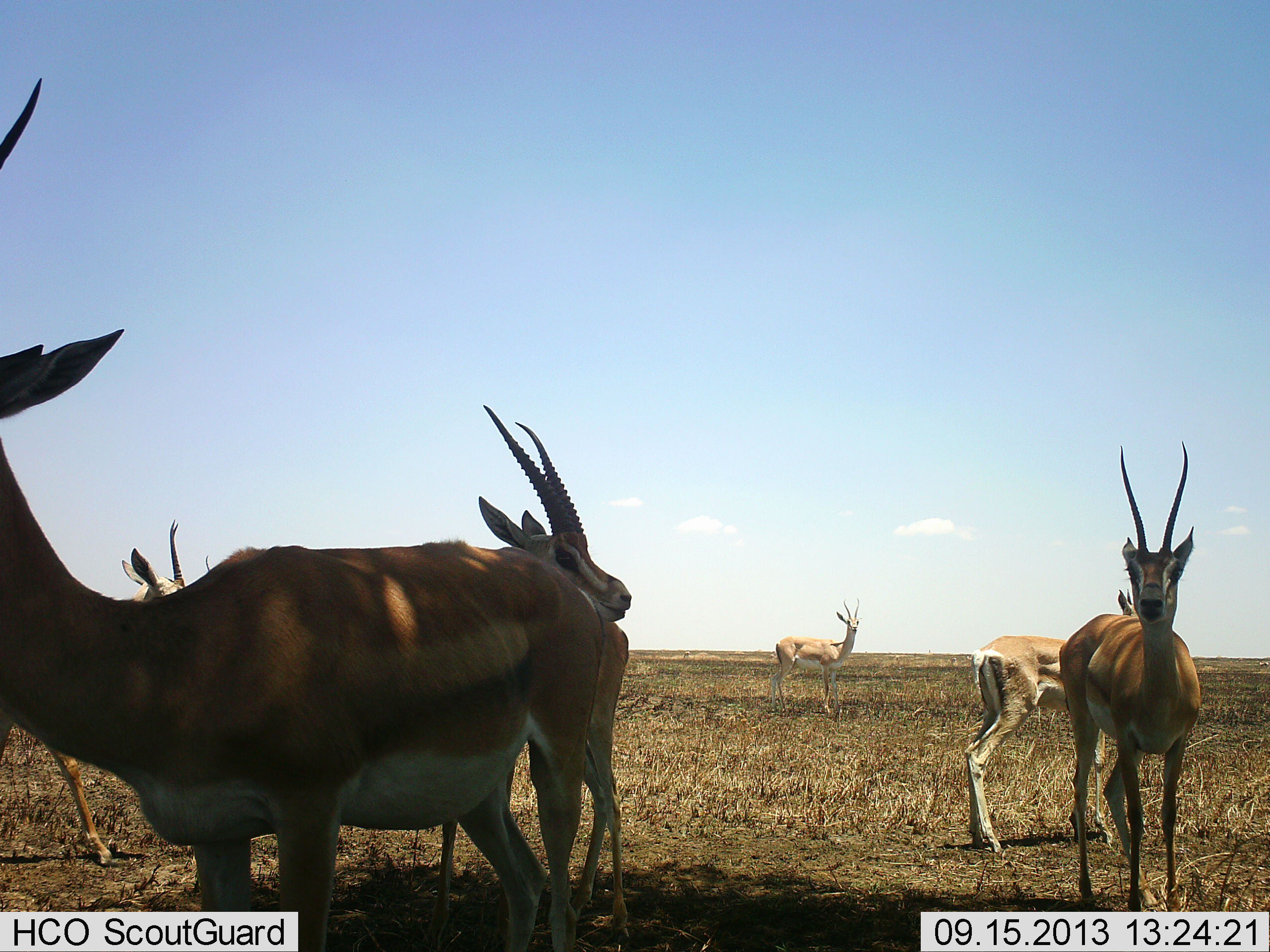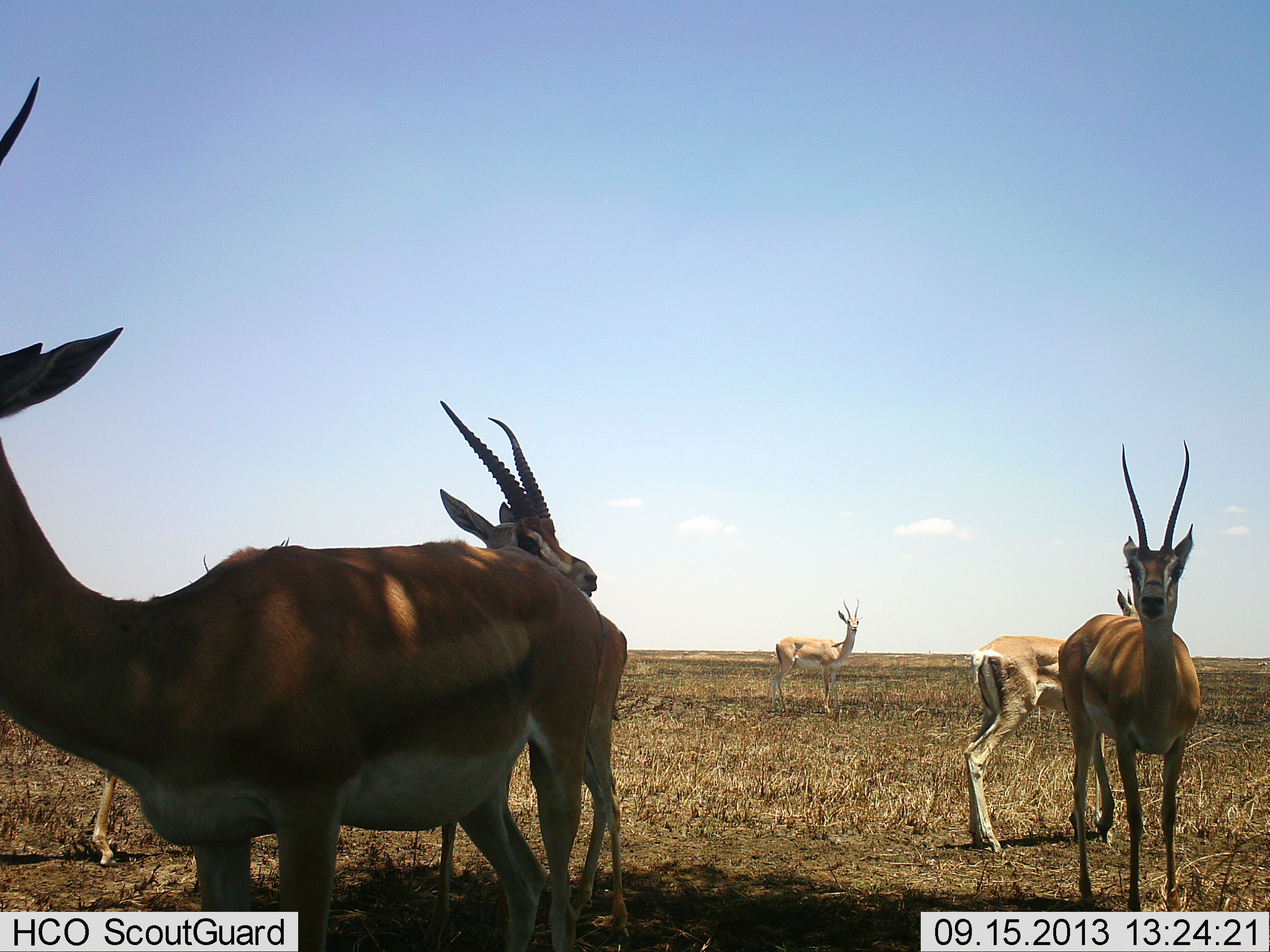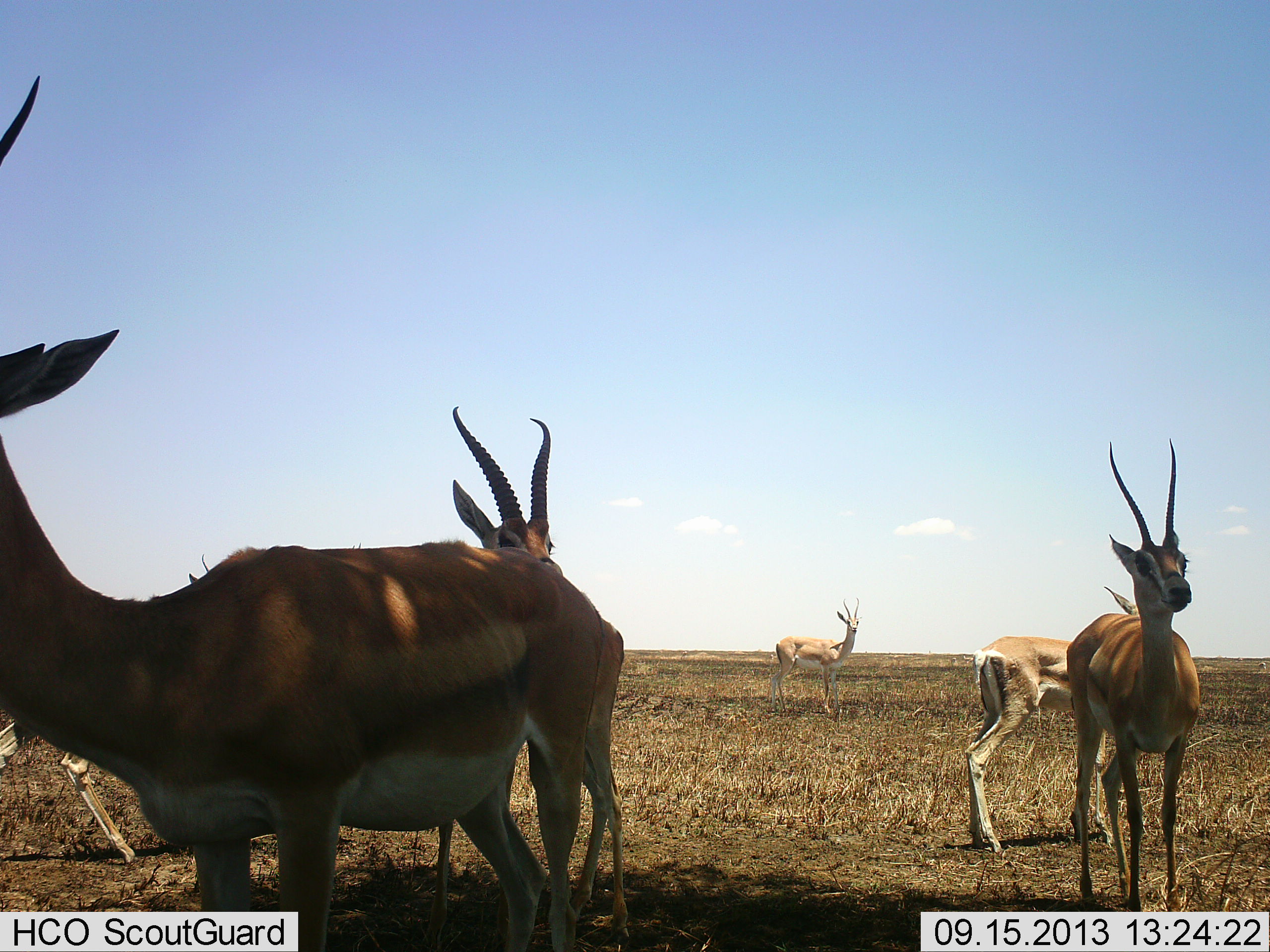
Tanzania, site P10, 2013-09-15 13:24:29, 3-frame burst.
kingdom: Animalia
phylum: Chordata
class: Mammalia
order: Artiodactyla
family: Bovidae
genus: Nanger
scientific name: Nanger granti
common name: grant's gazelle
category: gazellegrants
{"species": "gazellegrants (grant's gazelle) (Nanger granti)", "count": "6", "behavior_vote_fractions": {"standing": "100%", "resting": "0%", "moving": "31%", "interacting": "0%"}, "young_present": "0%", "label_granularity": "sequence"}